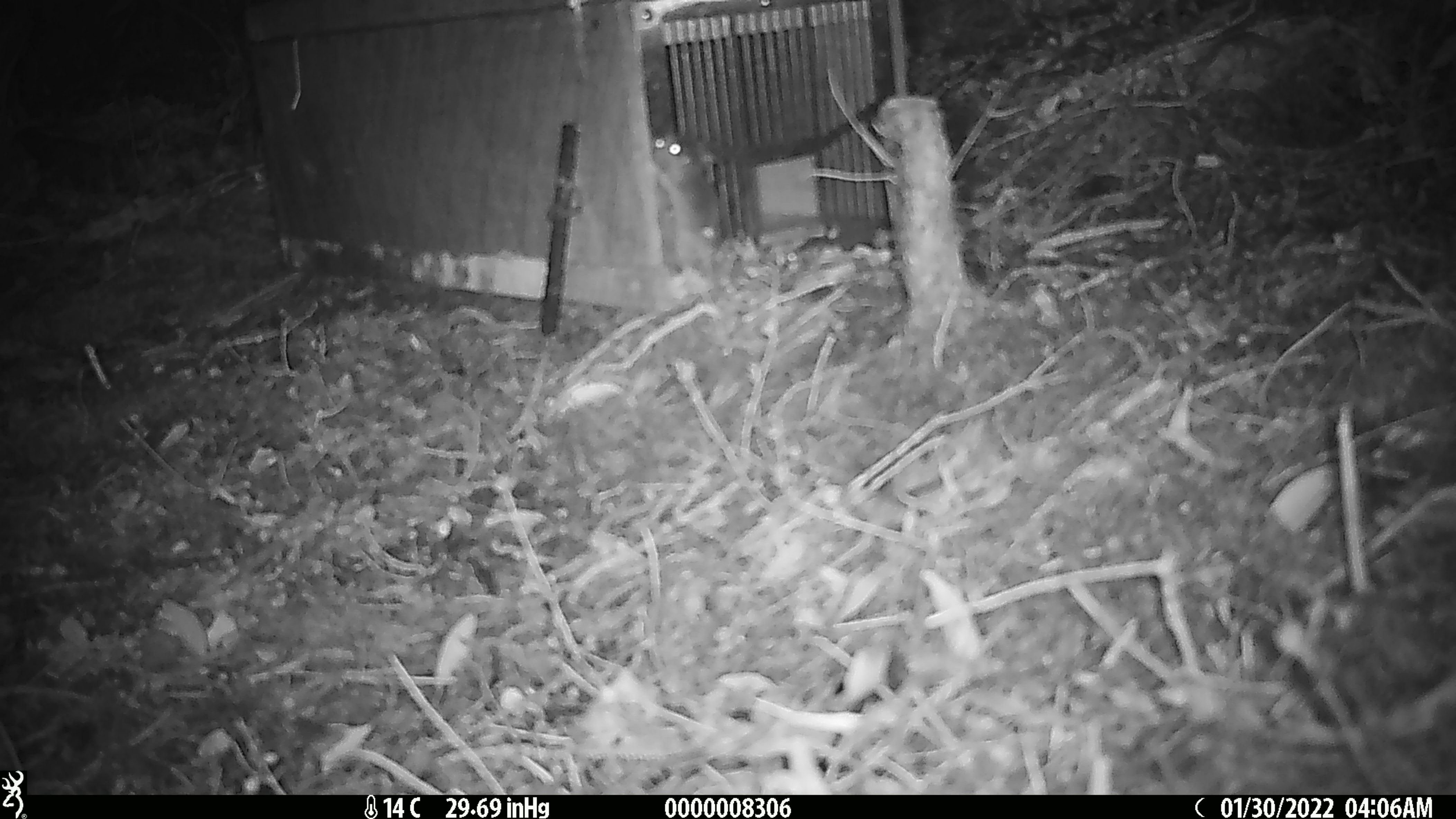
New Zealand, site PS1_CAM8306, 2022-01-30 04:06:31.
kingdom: Animalia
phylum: Chordata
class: Mammalia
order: Rodentia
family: Muridae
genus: Mus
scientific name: Mus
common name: mouse